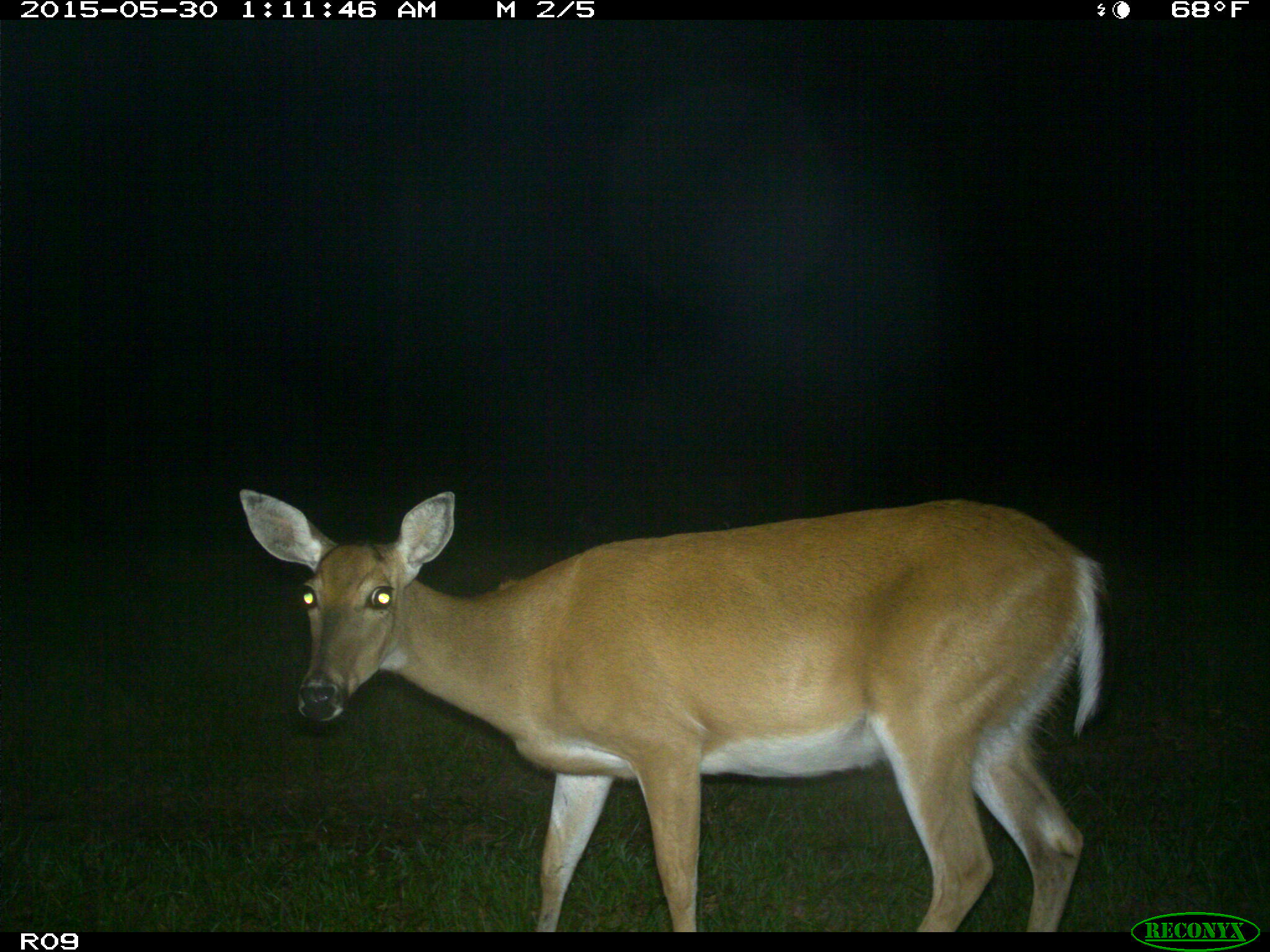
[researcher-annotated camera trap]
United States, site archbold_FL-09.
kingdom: Animalia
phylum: Chordata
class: Mammalia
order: Artiodactyla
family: Cervidae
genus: Odocoileus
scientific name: Odocoileus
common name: deer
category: unidentified deer